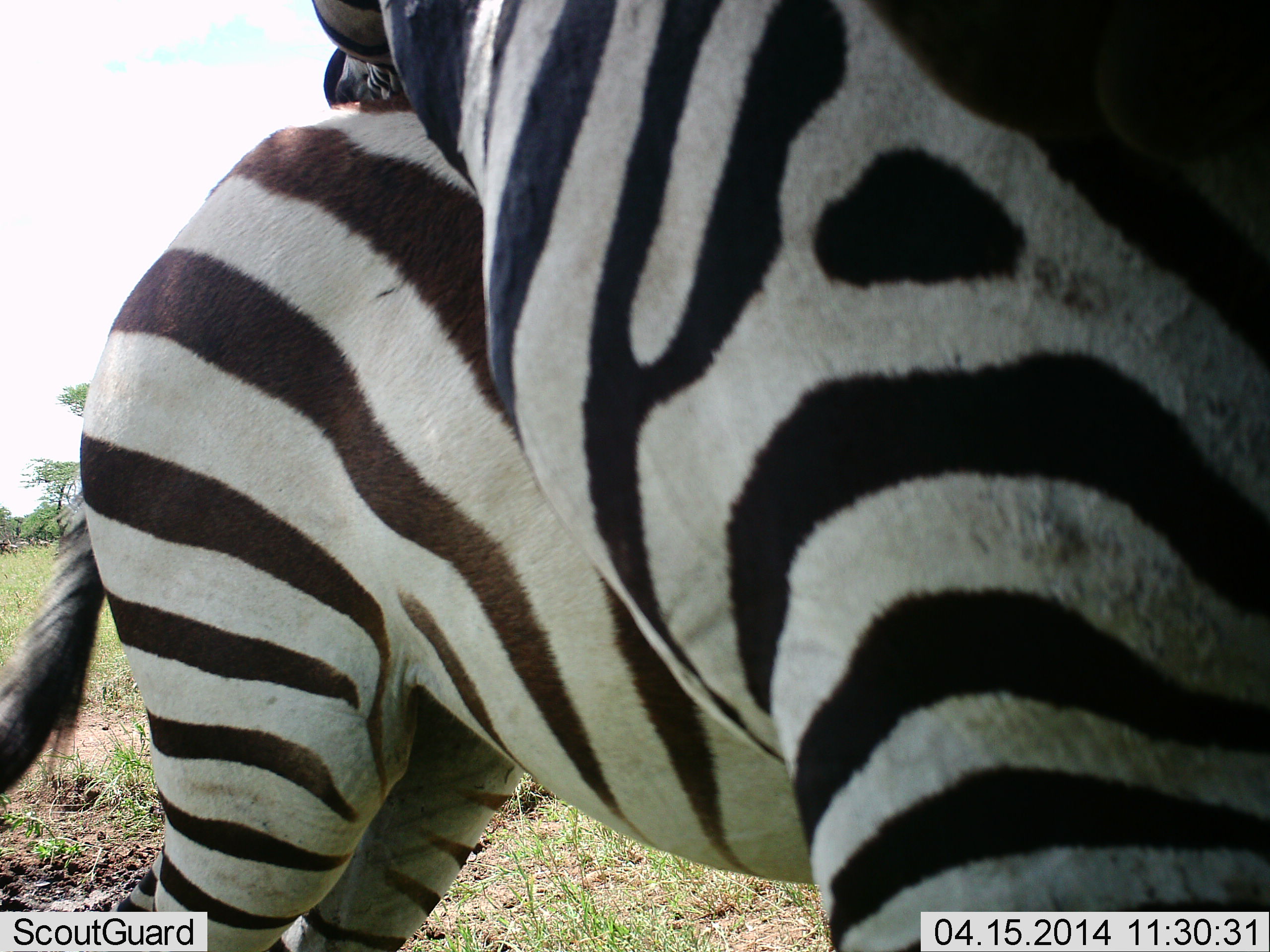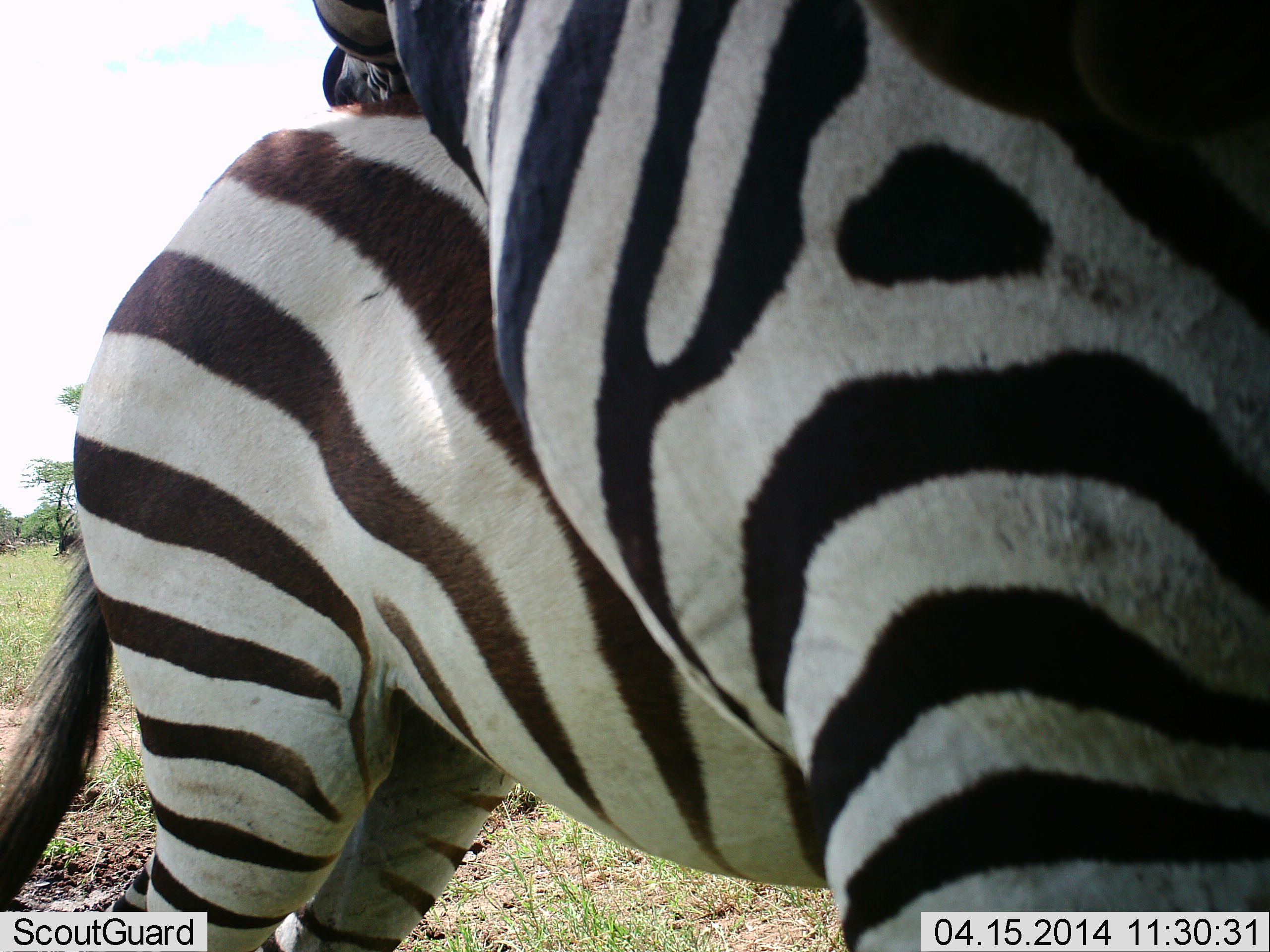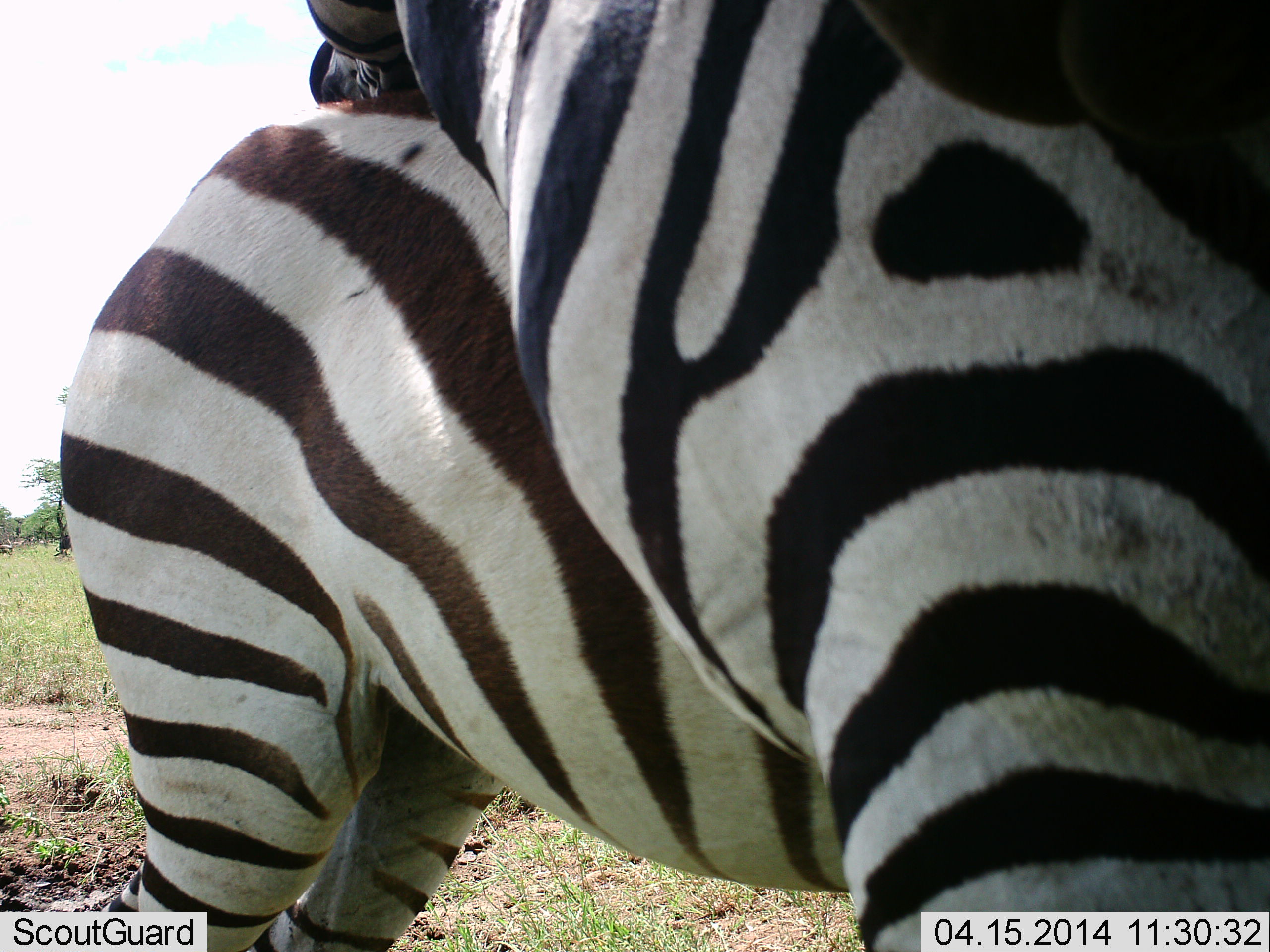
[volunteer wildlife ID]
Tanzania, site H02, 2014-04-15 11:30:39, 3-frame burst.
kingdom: Animalia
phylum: Chordata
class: Mammalia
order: Perissodactyla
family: Equidae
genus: Equus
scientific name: Equus quagga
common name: plains zebra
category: zebra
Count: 2.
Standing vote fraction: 80%.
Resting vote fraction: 10%.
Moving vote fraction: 0%.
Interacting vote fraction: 30%.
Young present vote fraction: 0%.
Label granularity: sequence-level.